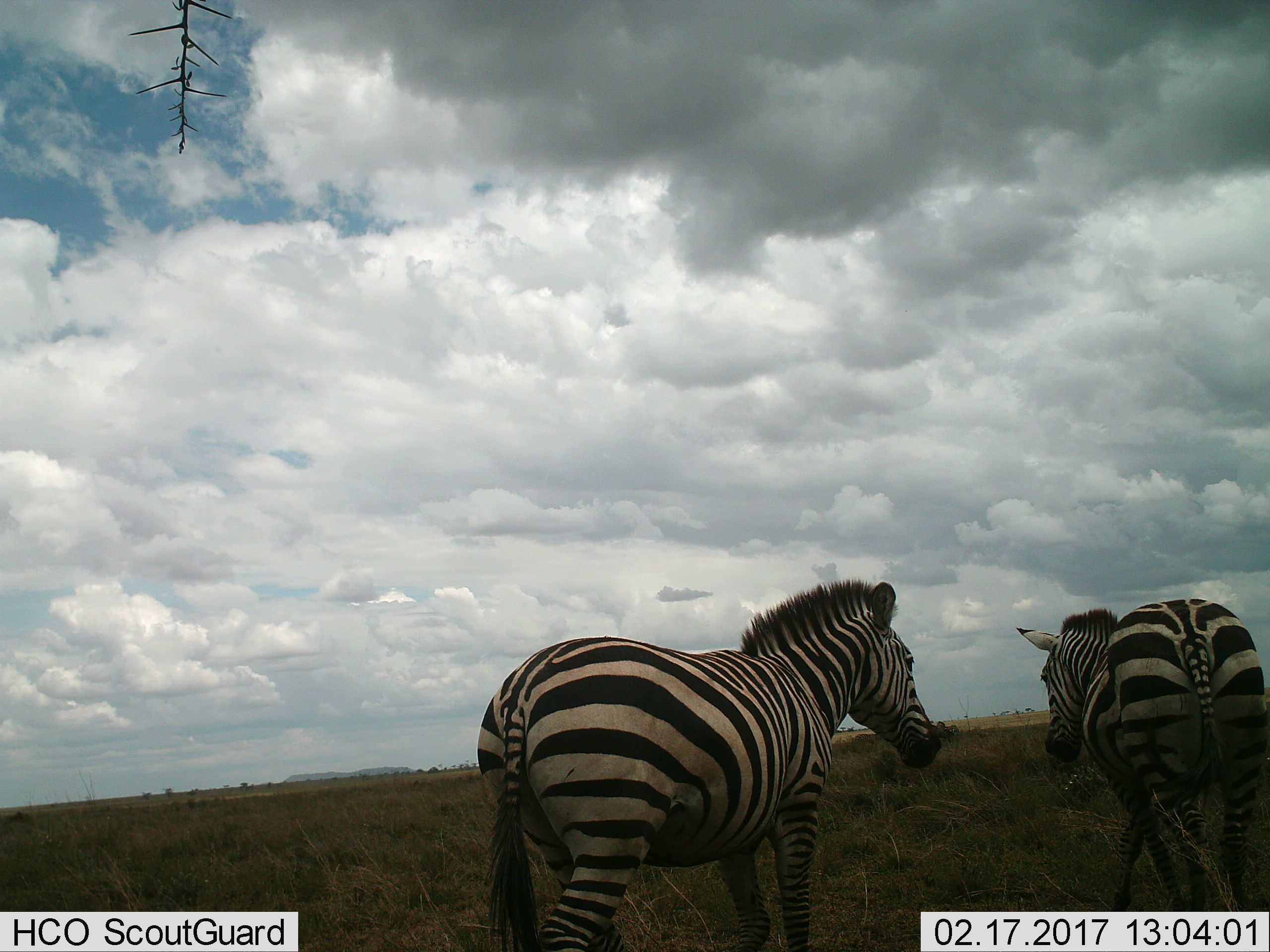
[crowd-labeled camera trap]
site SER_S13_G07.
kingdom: Animalia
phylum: Chordata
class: Mammalia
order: Perissodactyla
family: Equidae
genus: Equus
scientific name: Equus quagga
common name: plains zebra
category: zebraplains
Zebraplains (plains zebra) (Equus quagga), count 2. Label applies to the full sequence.